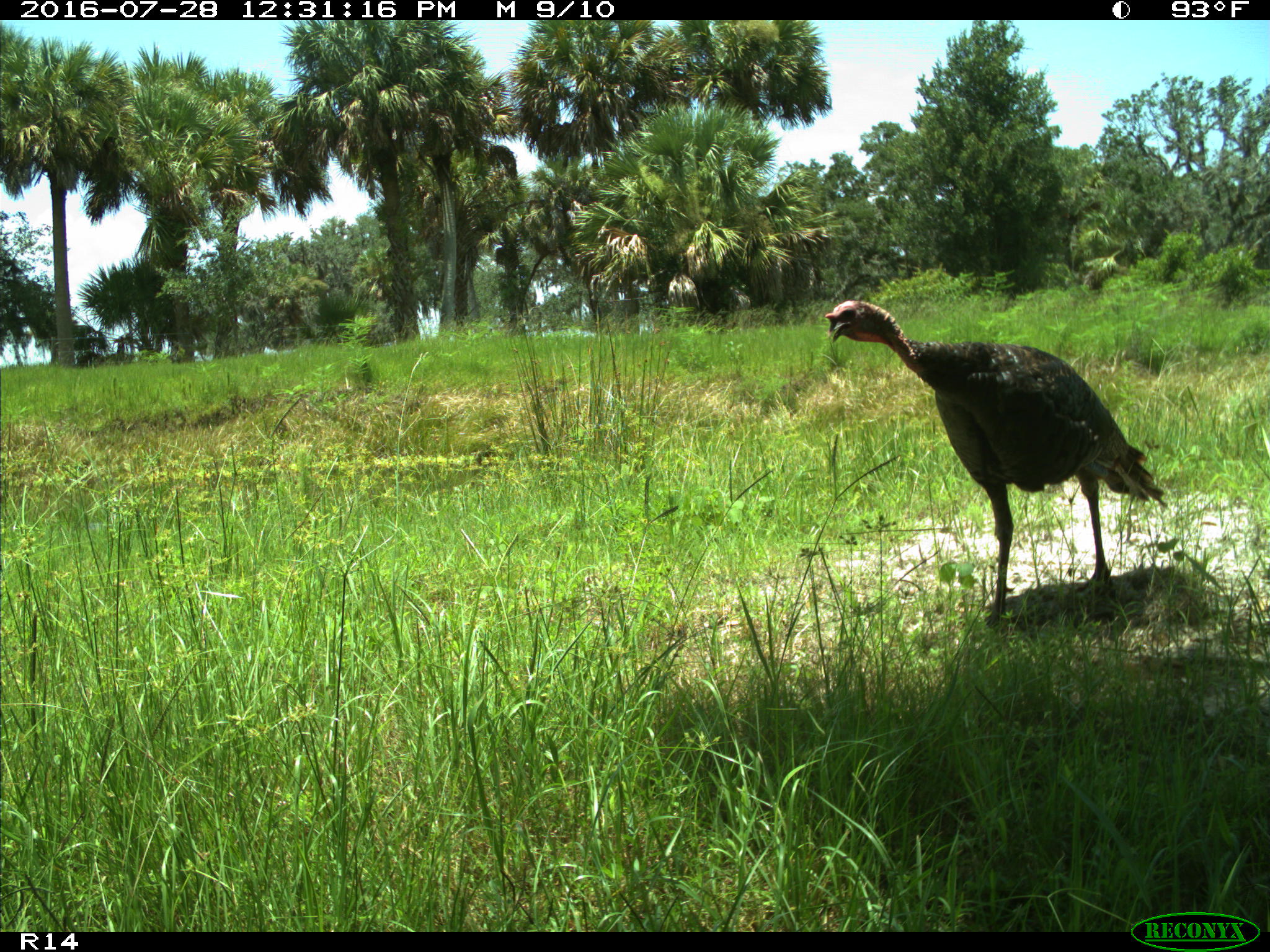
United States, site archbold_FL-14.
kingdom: Animalia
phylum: Chordata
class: Aves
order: Galliformes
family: Phasianidae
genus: Meleagris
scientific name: Meleagris gallopavo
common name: wild turkey